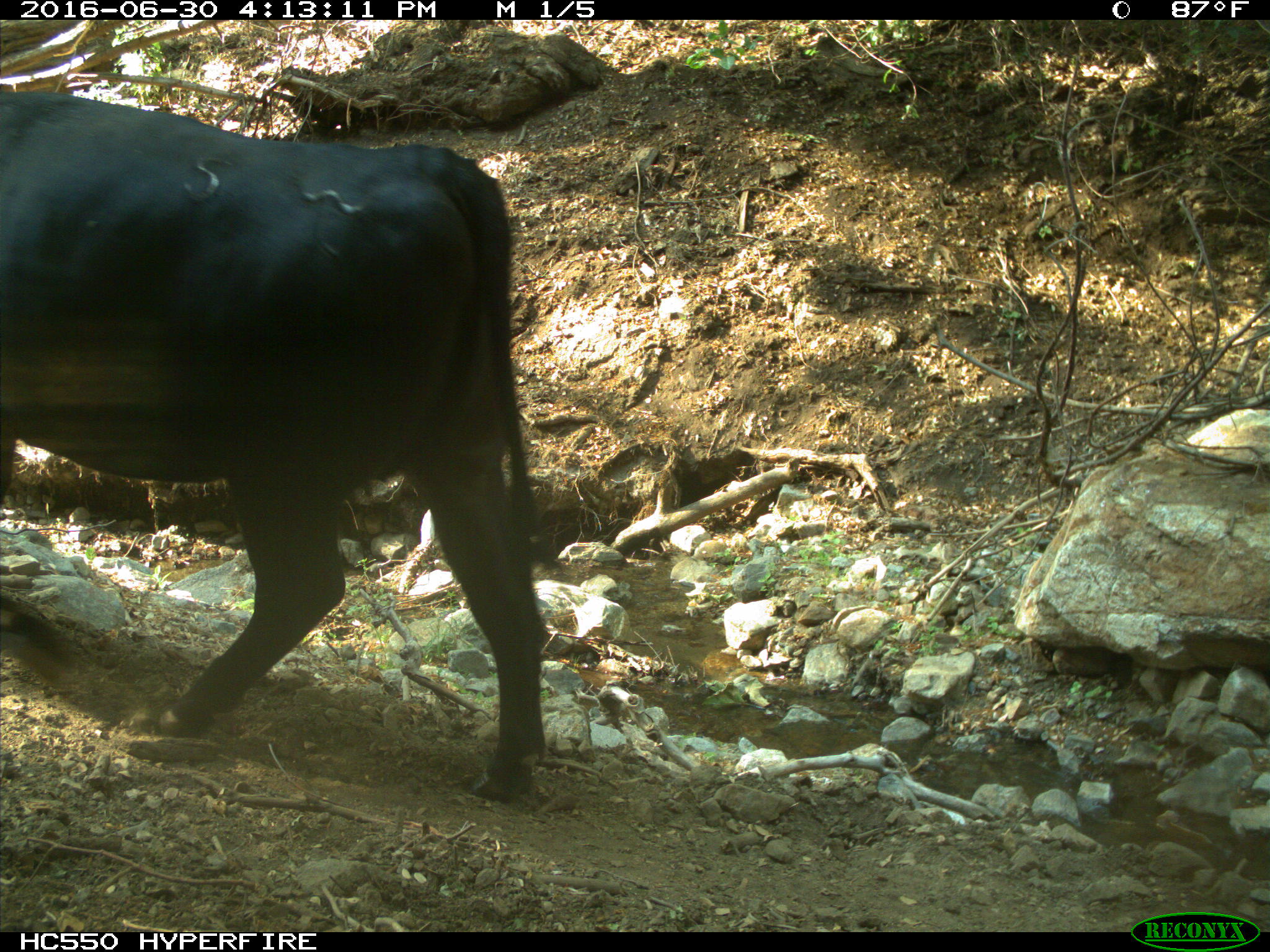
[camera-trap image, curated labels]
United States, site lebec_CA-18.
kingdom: Animalia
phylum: Chordata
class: Mammalia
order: Artiodactyla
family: Bovidae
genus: Bos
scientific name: Bos taurus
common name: domestic cow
Bos taurus (domestic cow).